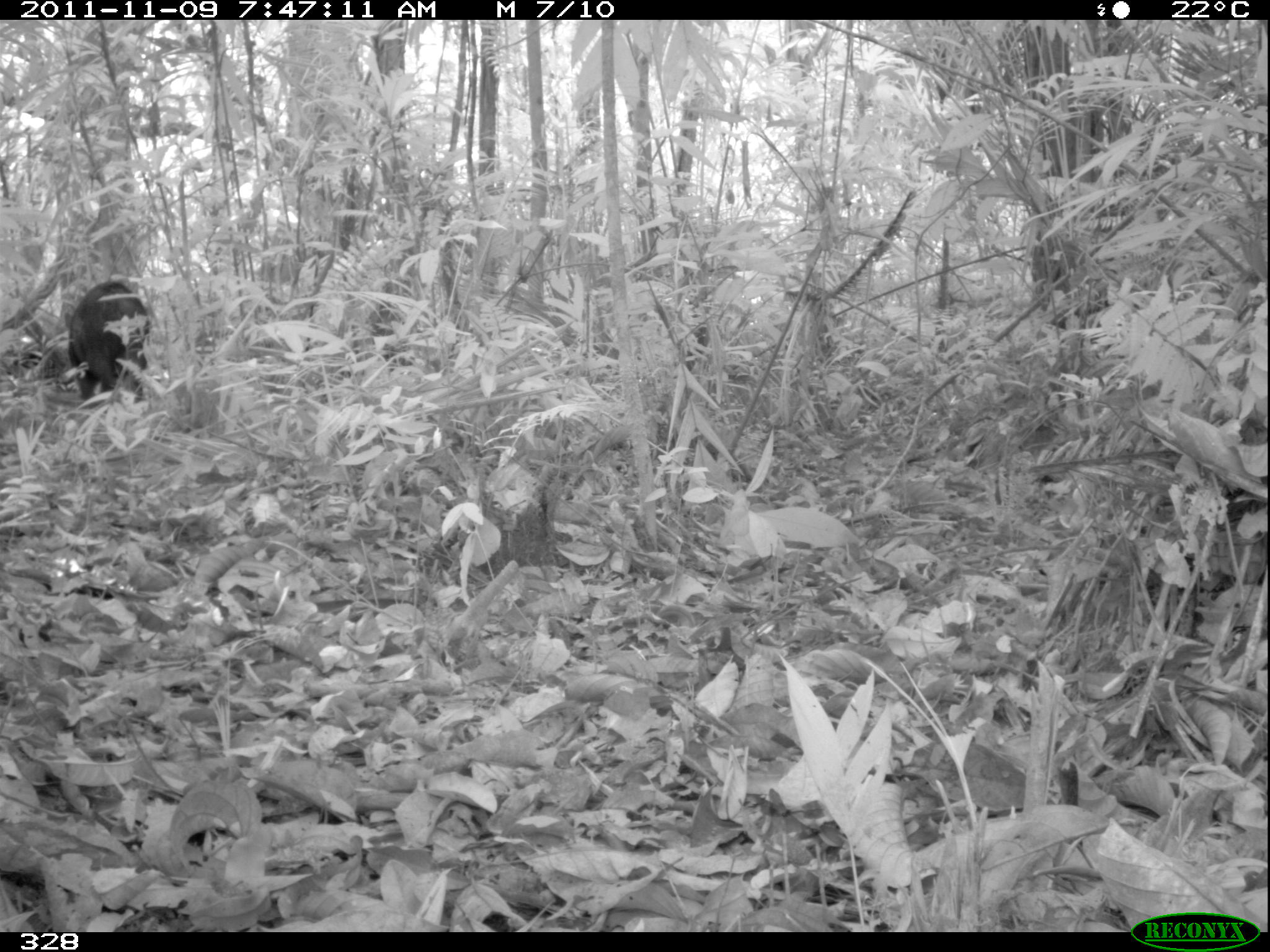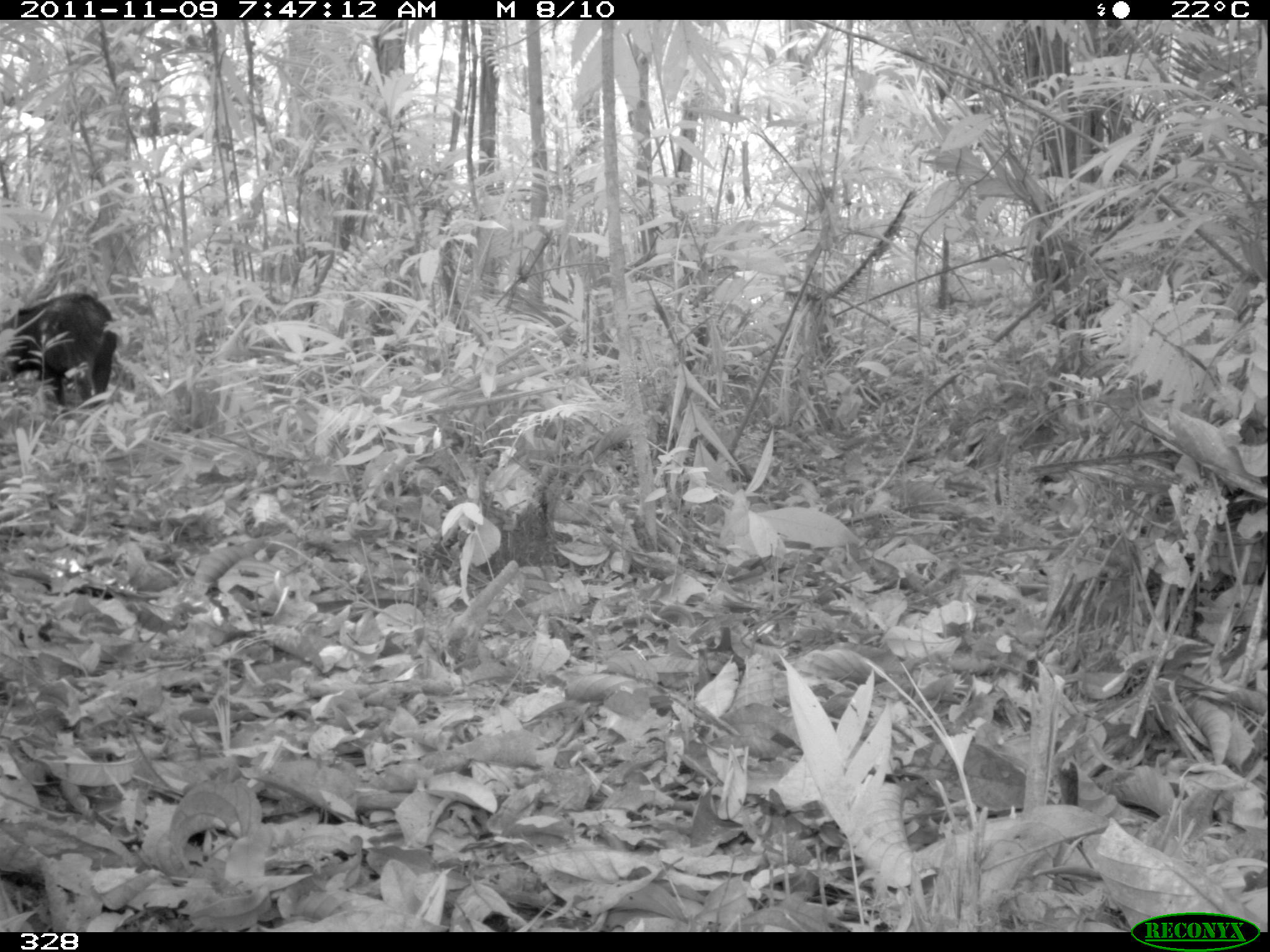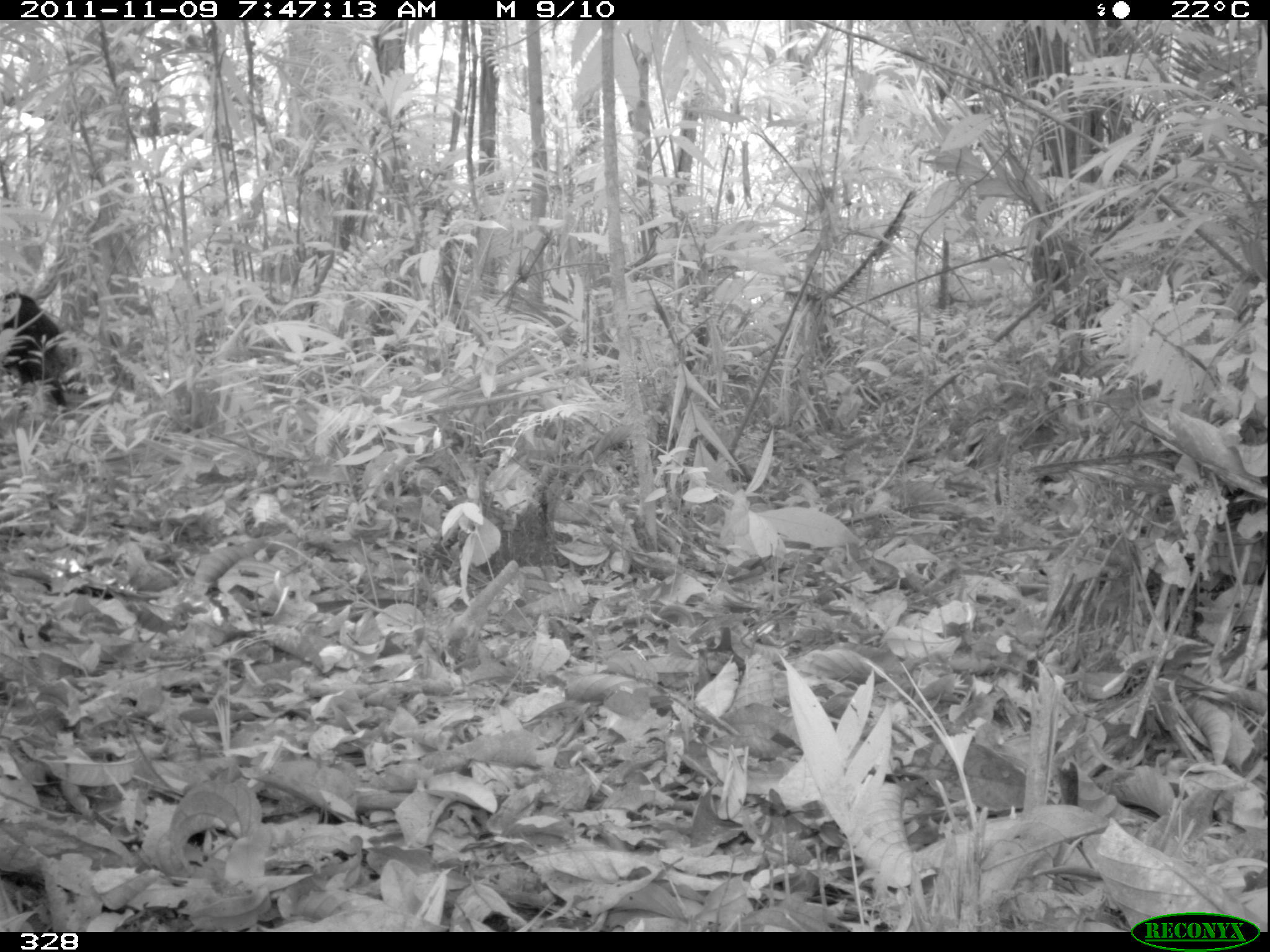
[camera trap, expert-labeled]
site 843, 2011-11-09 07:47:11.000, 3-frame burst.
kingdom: Animalia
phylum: Chordata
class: Mammalia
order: Artiodactyla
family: Tayassuidae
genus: Tayassu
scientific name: Tayassu pecari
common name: white-lipped peccary